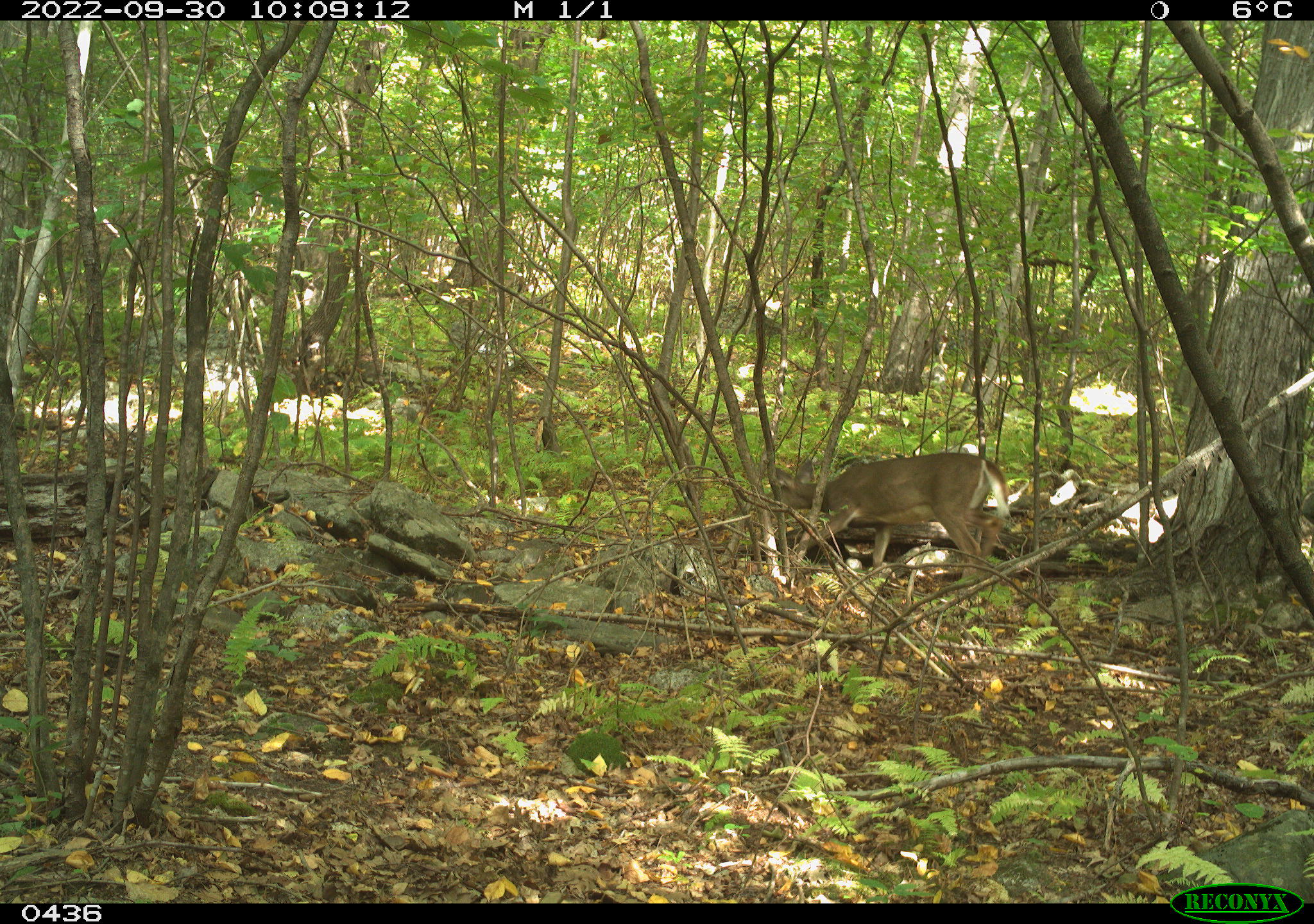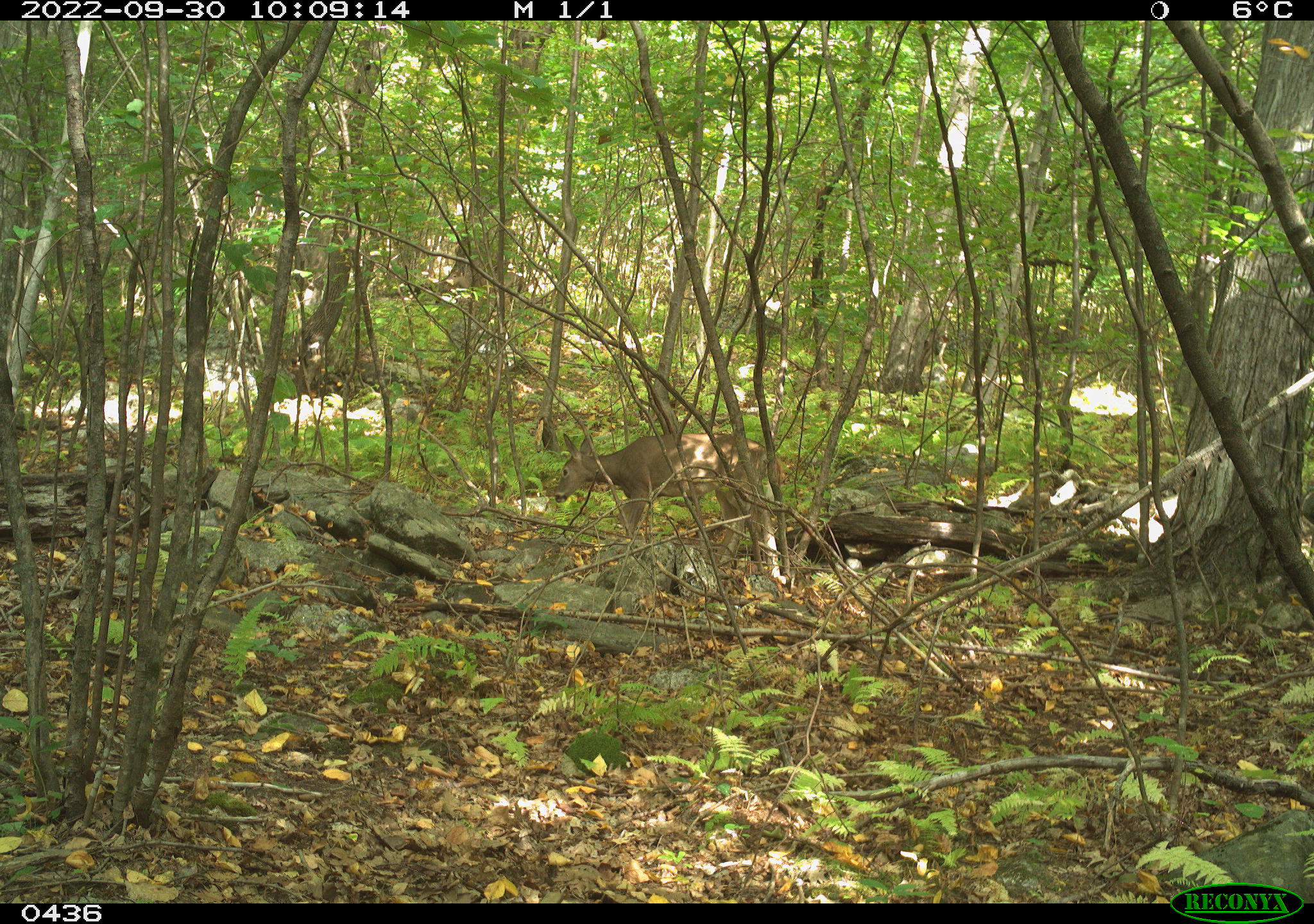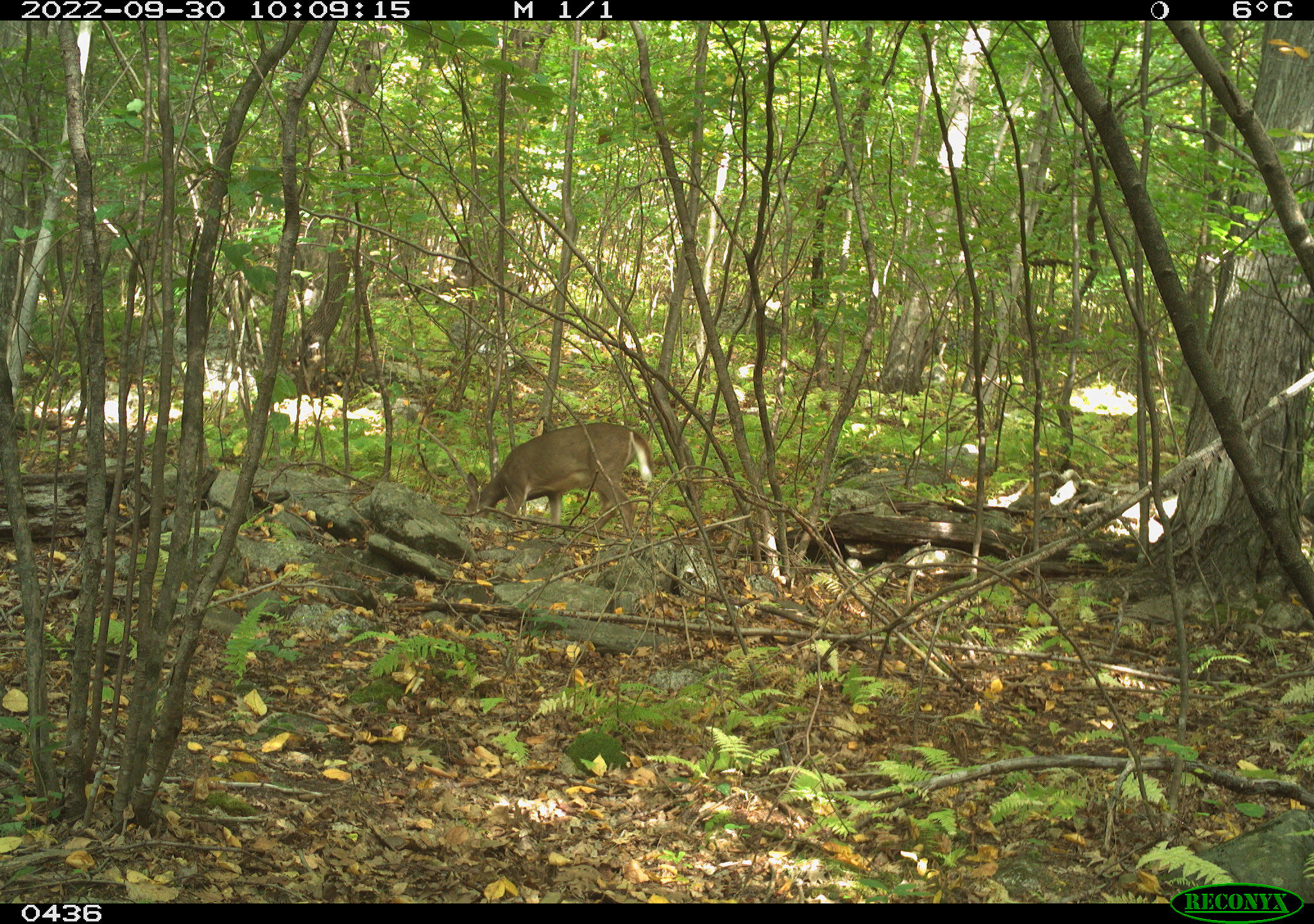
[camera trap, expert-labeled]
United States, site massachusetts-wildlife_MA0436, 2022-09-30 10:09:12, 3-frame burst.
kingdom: Animalia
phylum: Chordata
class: Mammalia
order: Artiodactyla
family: Cervidae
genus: Odocoileus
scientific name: Odocoileus virginianus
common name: white-tailed deer